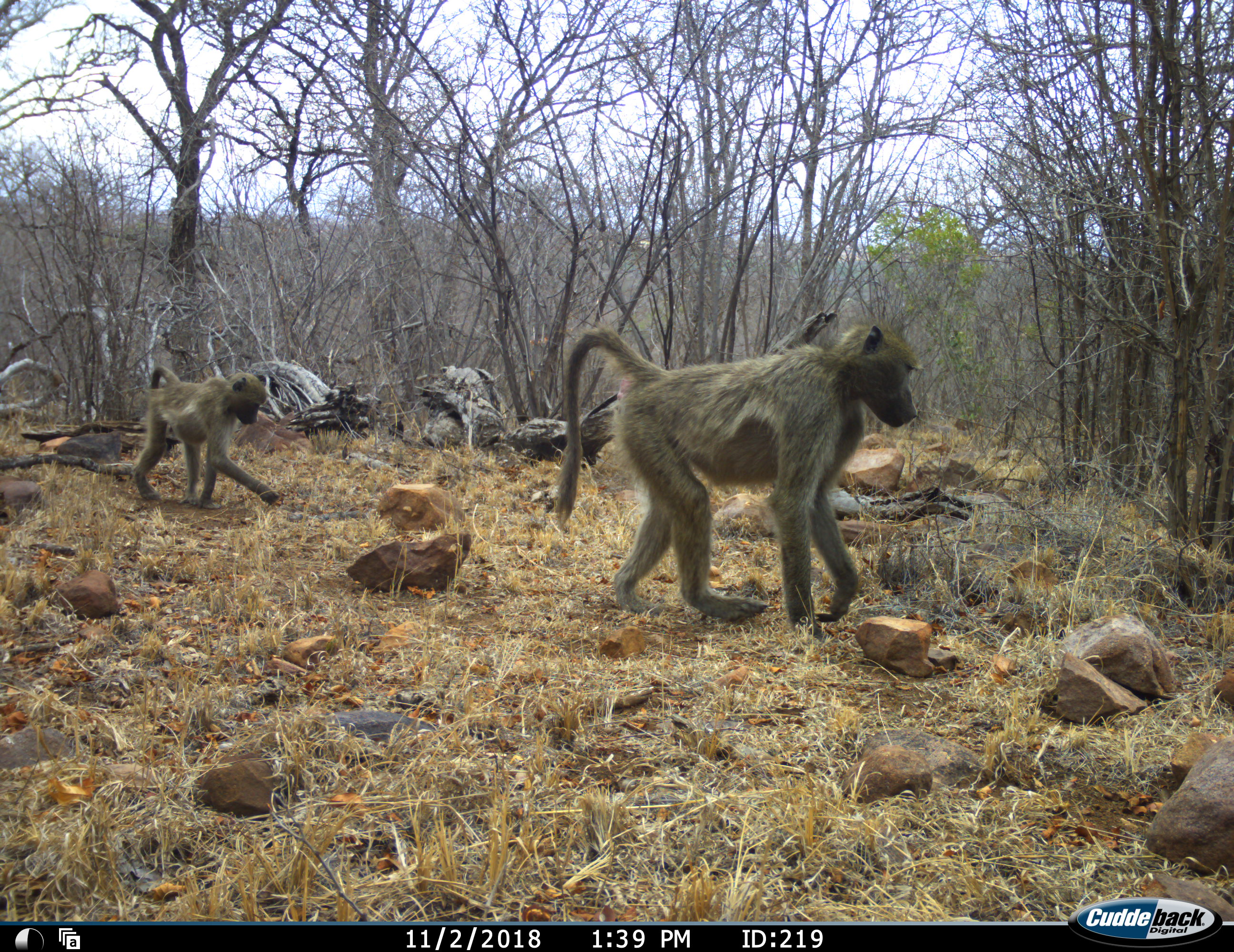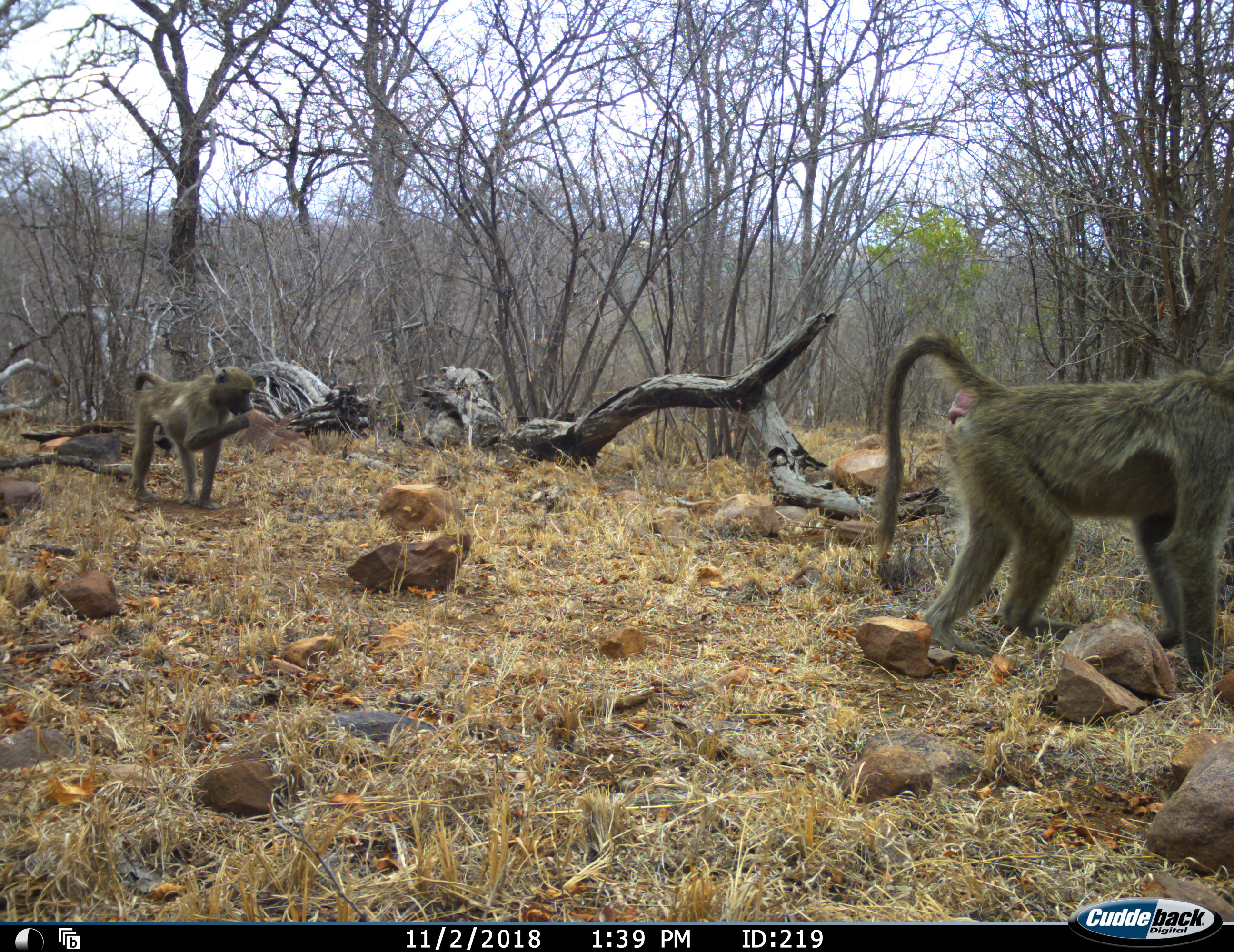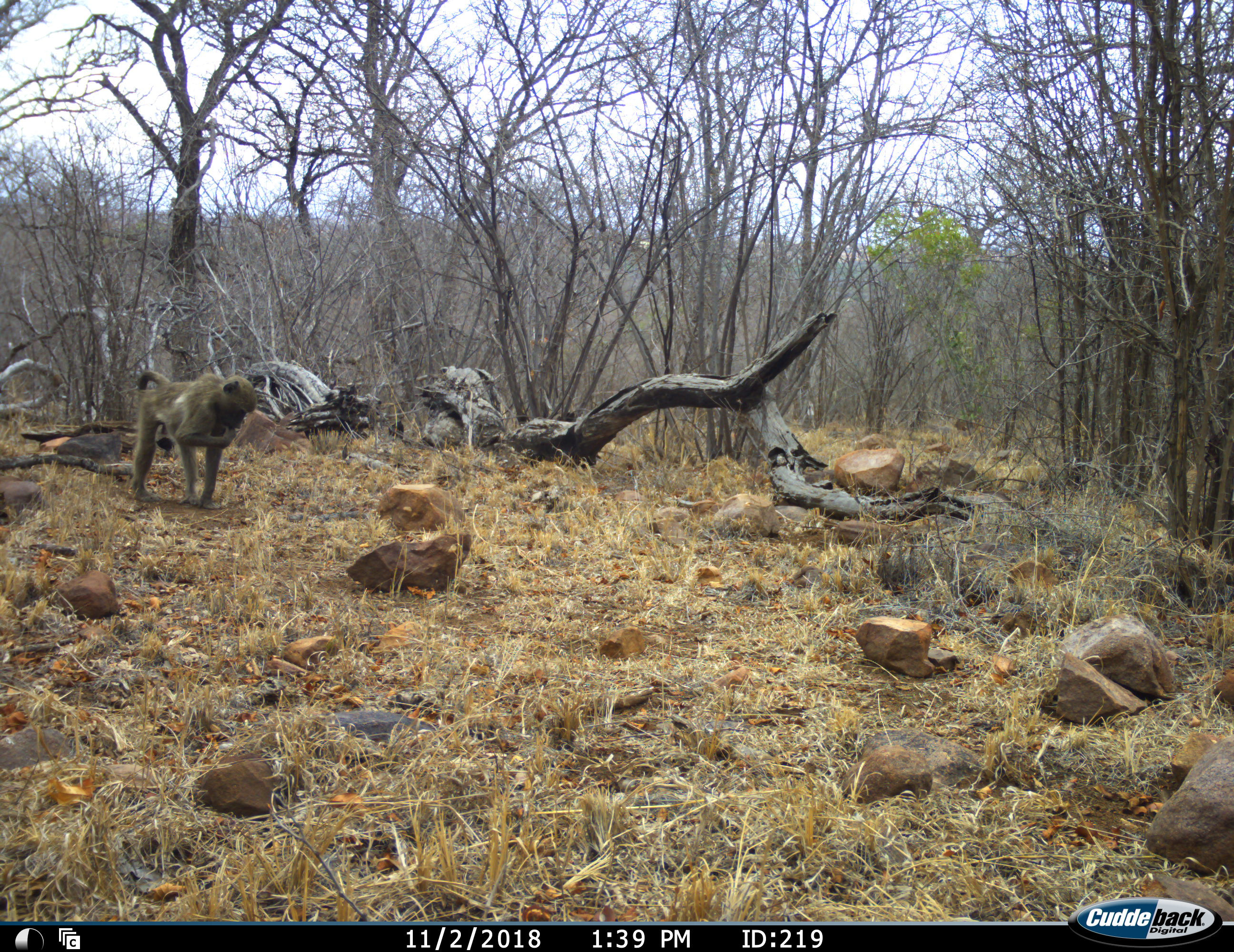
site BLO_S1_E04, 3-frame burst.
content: unidentified animal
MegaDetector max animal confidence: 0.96